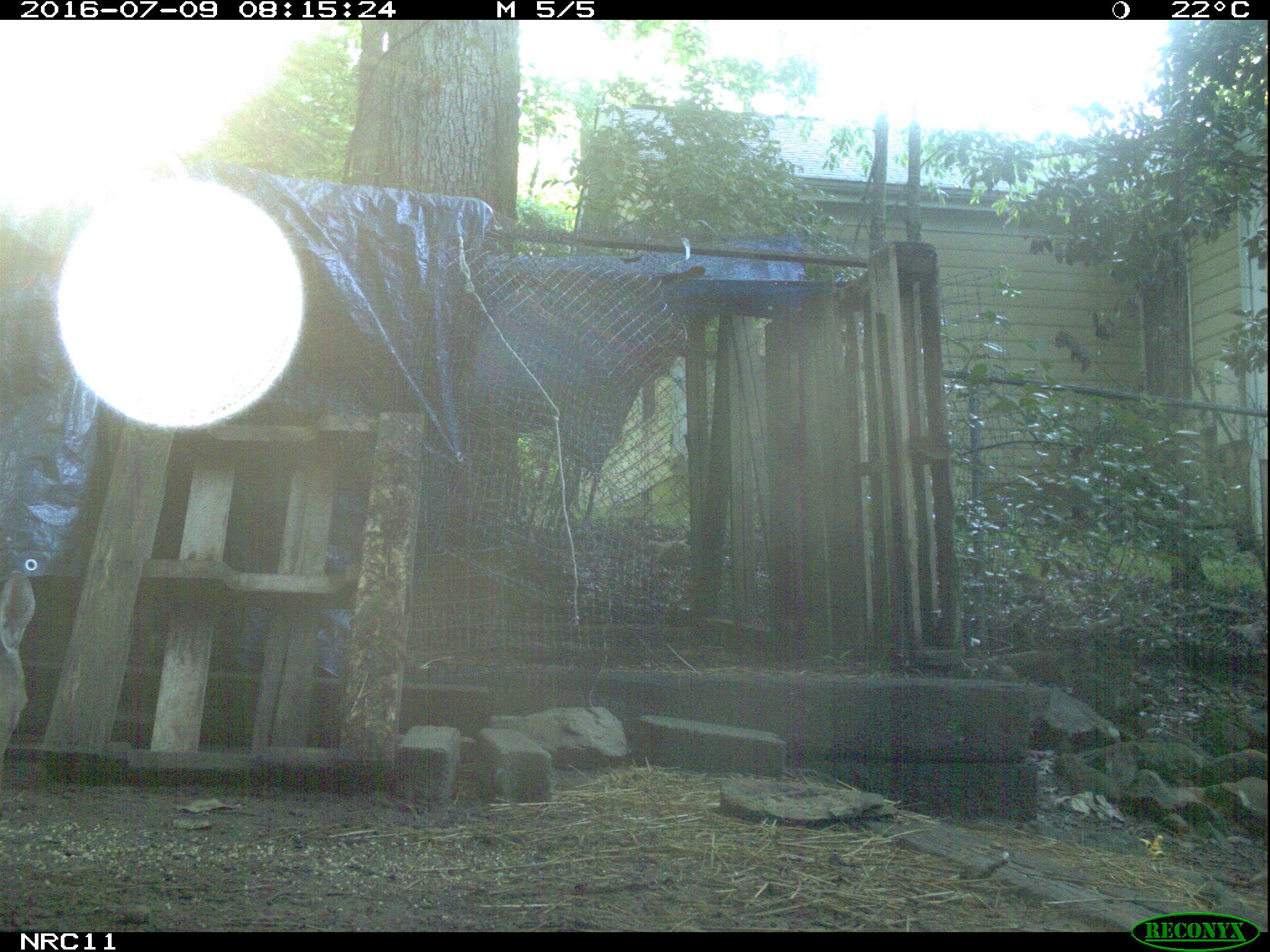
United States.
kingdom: Animalia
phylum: Chordata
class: Mammalia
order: Artiodactyla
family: Cervidae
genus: Odocoileus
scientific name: Odocoileus virginianus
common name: white-tailed deer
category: White Tailed Deer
White Tailed Deer (white-tailed deer) (Odocoileus virginianus).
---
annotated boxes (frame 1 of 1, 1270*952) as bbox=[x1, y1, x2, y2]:
White Tailed Deer: bbox=[0, 567, 33, 835]